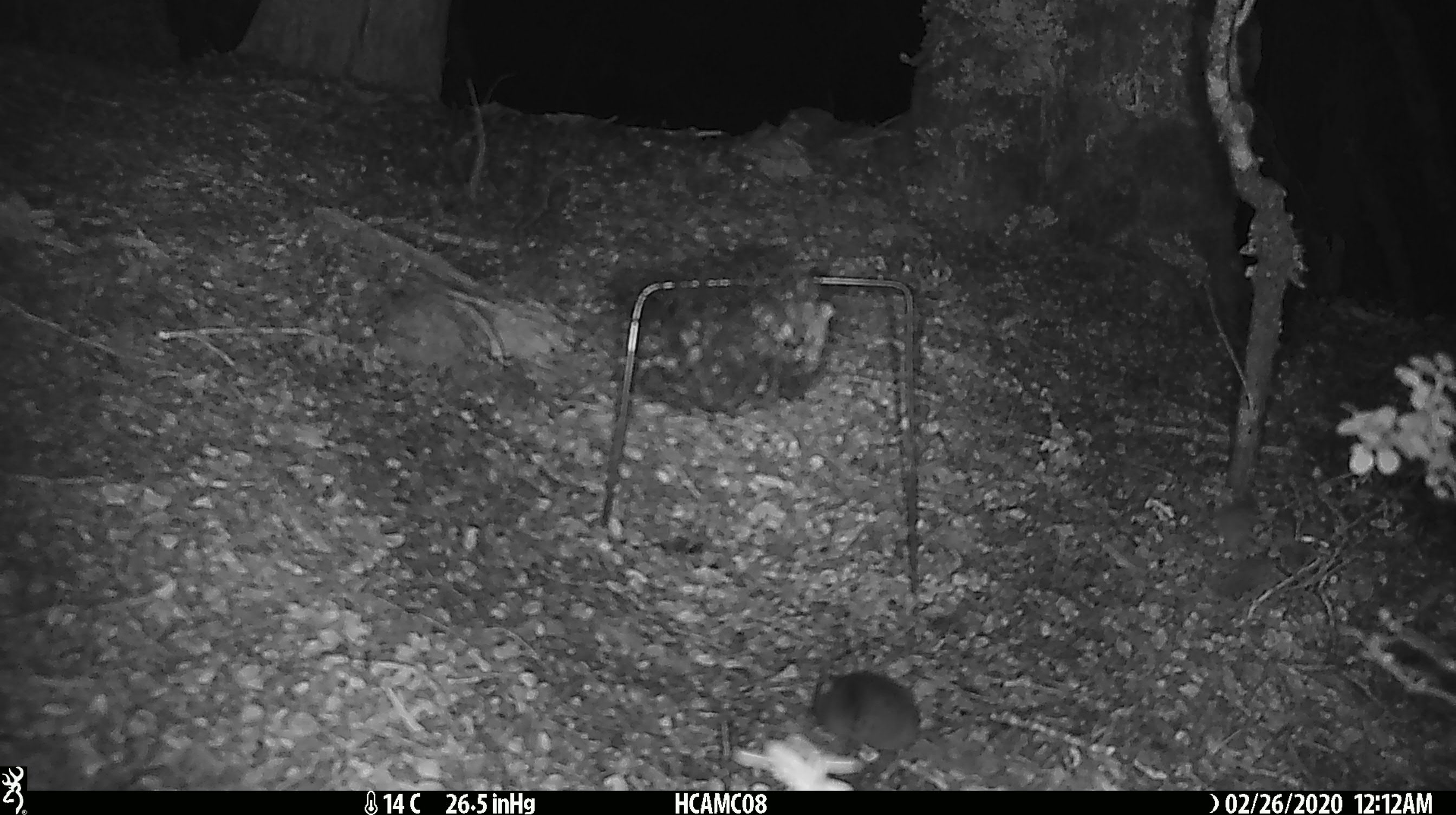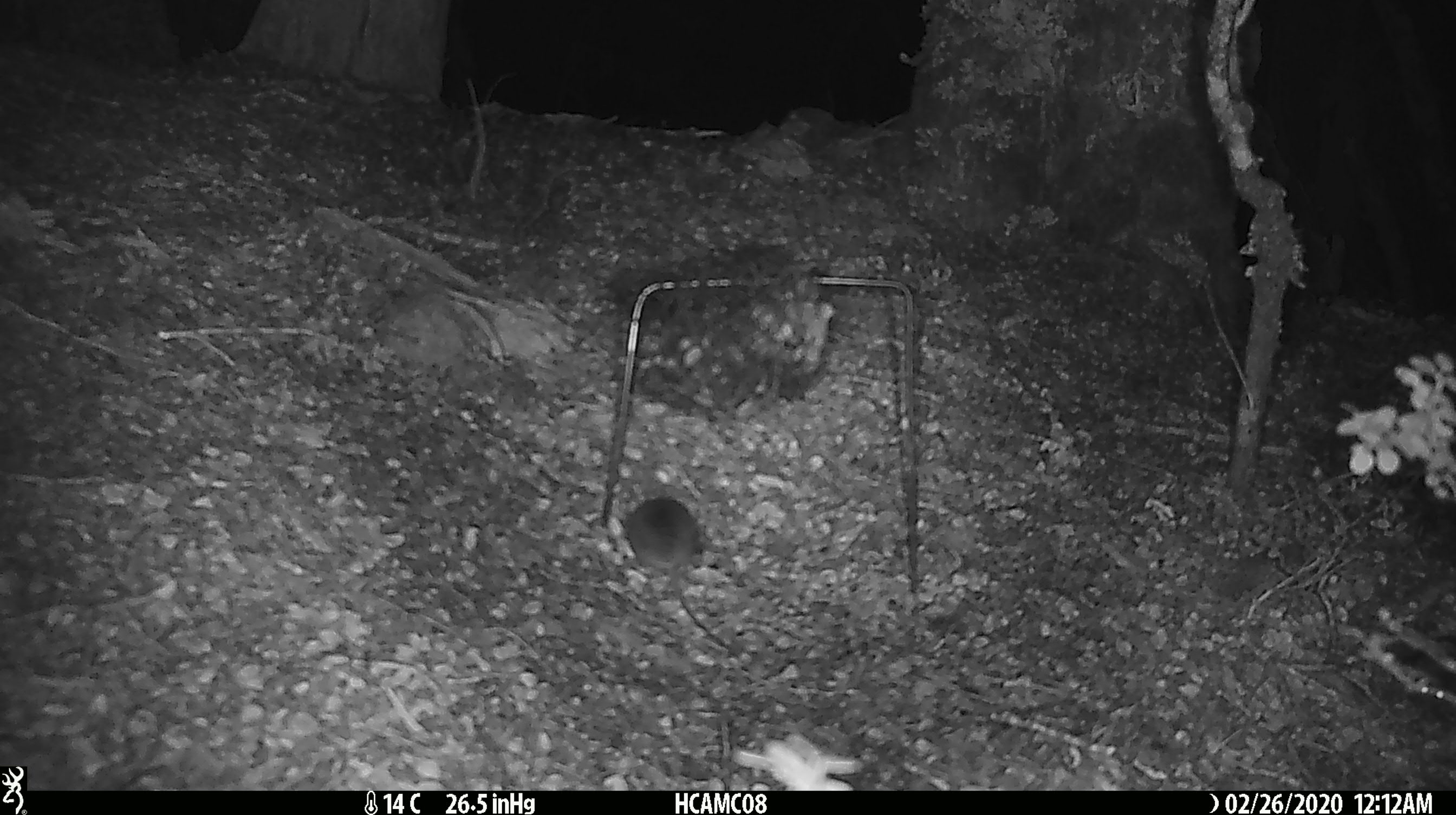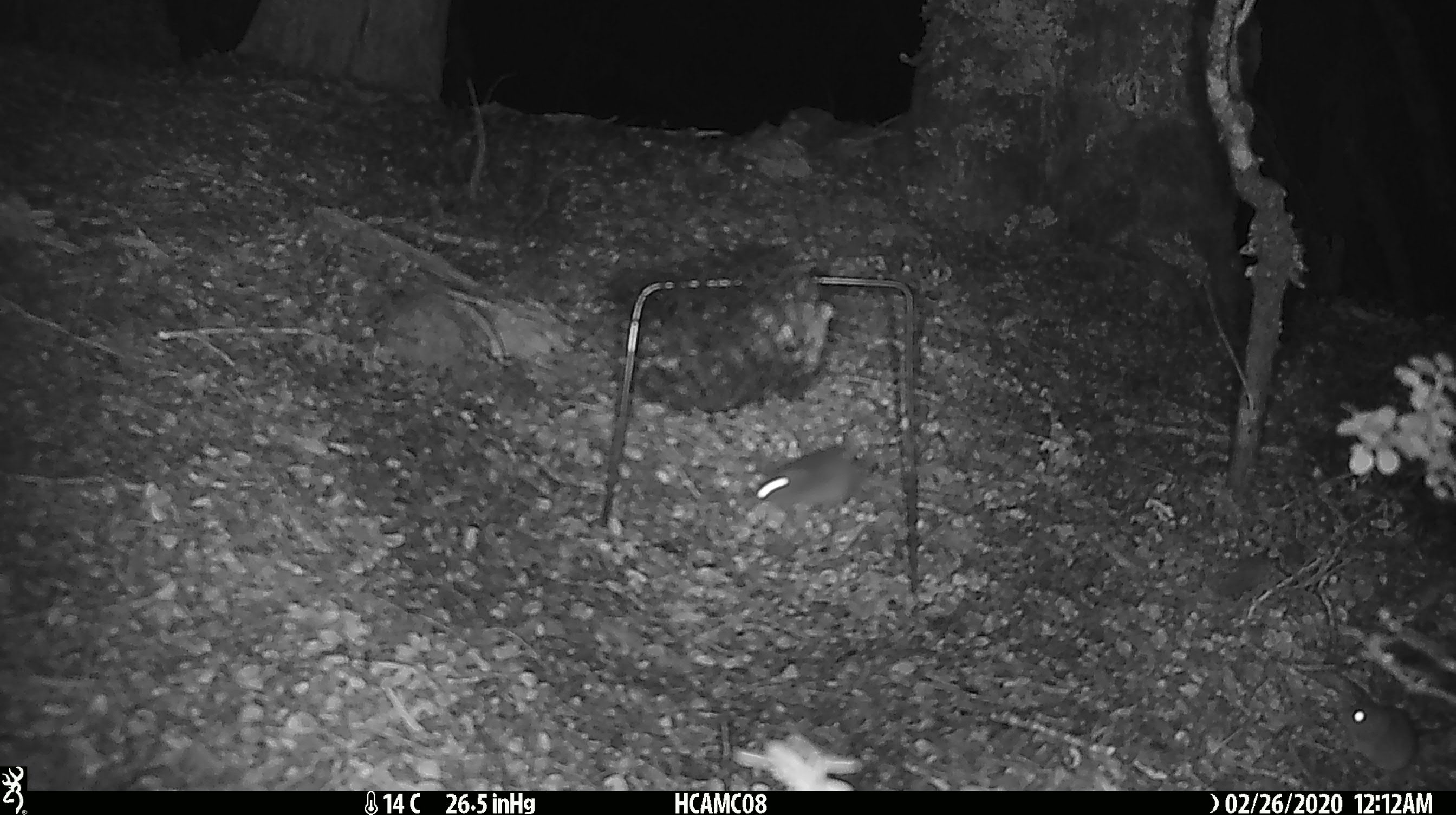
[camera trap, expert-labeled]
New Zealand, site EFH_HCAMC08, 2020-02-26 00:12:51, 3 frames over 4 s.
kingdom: Animalia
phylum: Chordata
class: Mammalia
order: Rodentia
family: Muridae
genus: Mus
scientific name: Mus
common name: mouse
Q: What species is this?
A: Mouse (Mus).